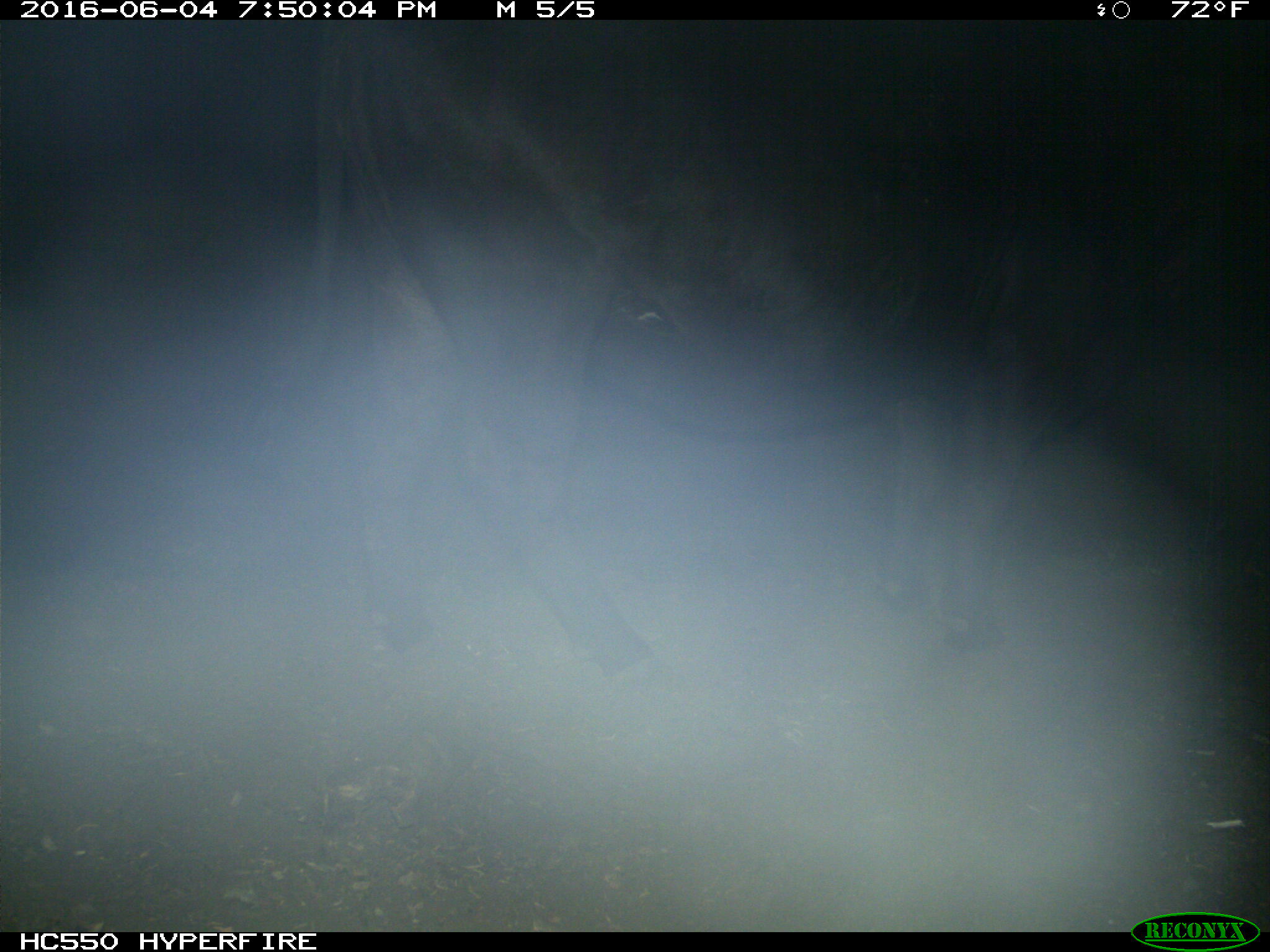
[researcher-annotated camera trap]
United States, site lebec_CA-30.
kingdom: Animalia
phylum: Chordata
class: Mammalia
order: Artiodactyla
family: Bovidae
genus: Bos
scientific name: Bos taurus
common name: domestic cow